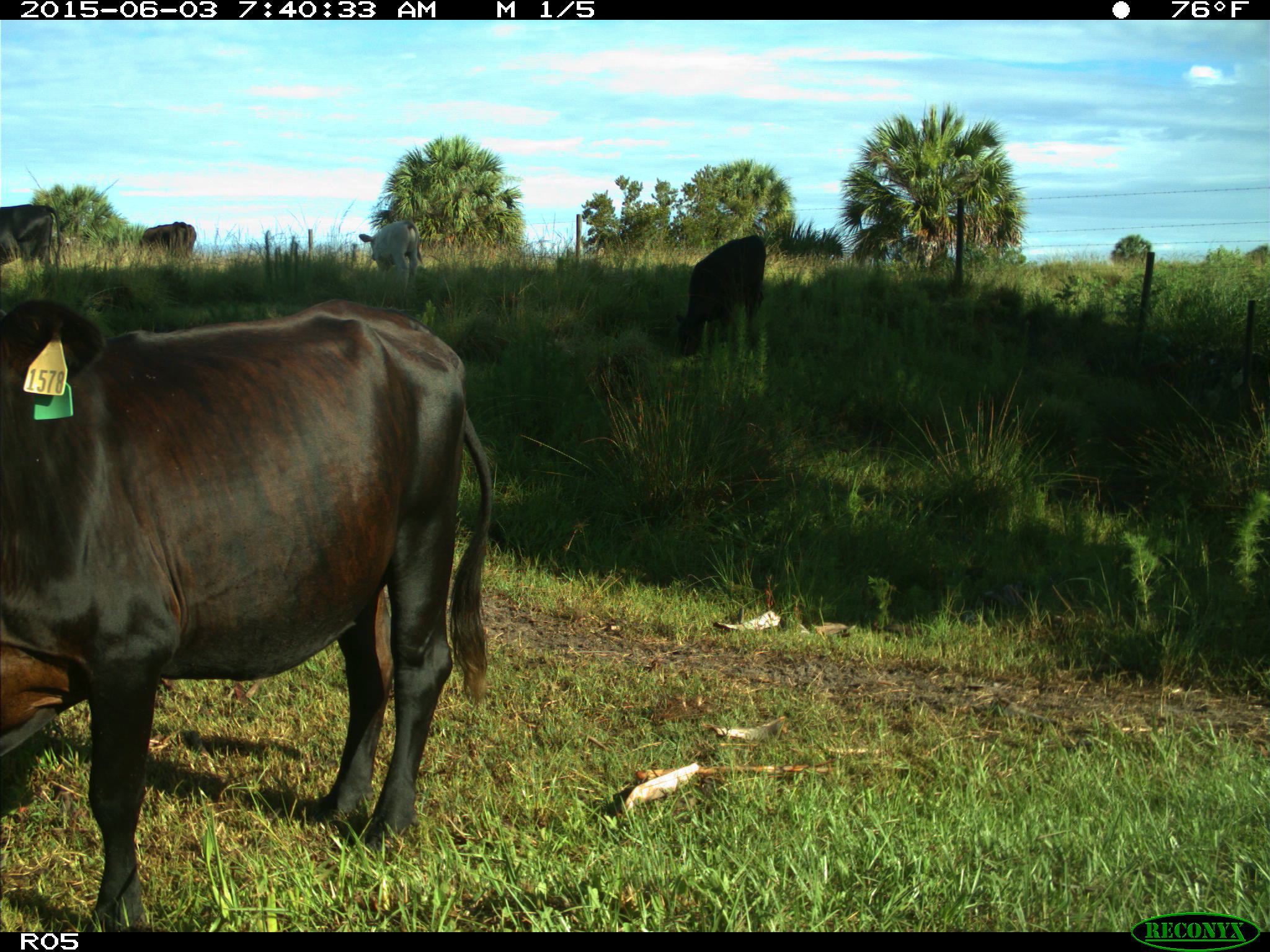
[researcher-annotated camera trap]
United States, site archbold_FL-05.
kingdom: Animalia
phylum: Chordata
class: Mammalia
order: Artiodactyla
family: Bovidae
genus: Bos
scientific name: Bos taurus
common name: domestic cow